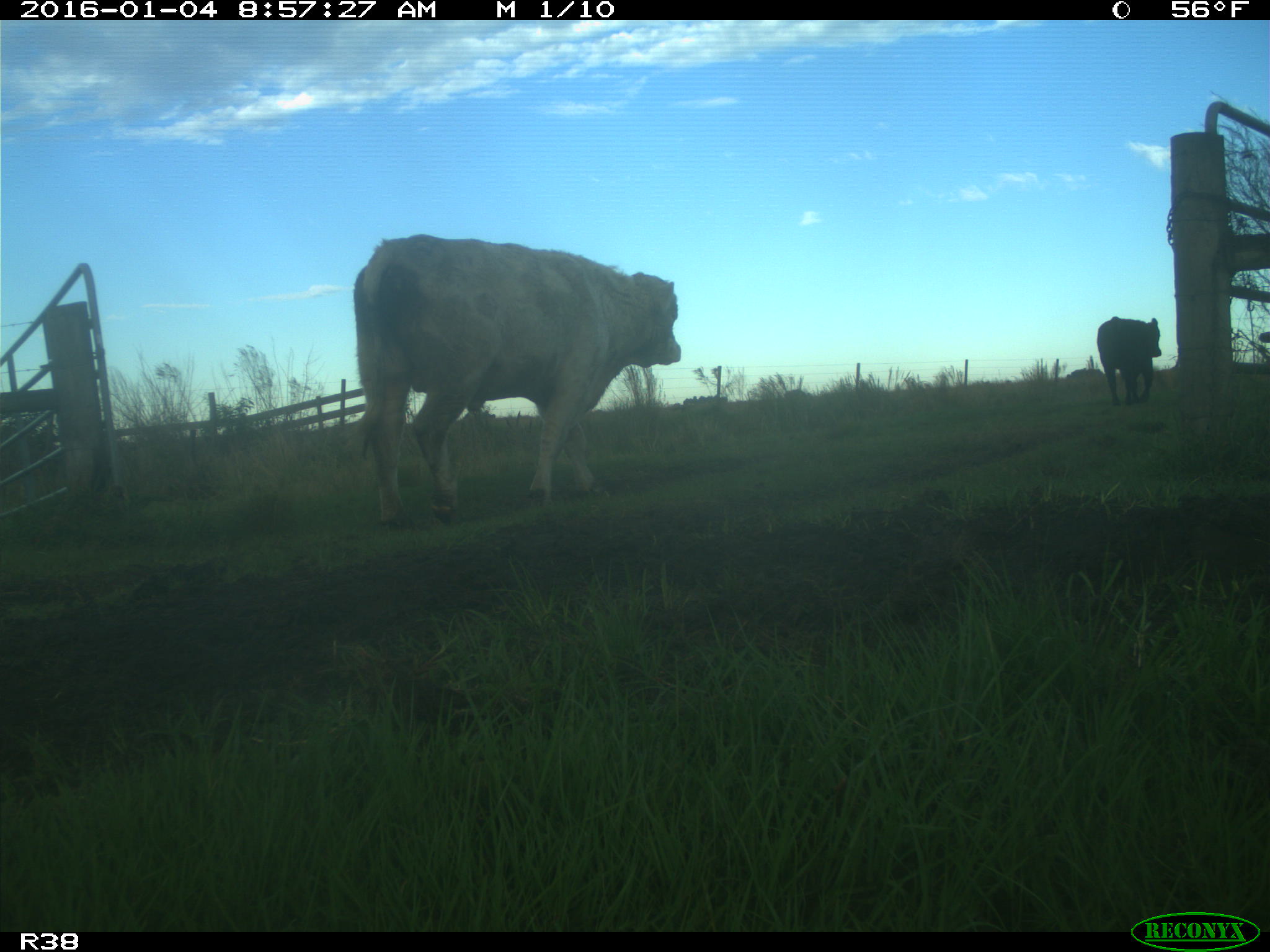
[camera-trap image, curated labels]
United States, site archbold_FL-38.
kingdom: Animalia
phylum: Chordata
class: Mammalia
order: Artiodactyla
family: Bovidae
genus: Bos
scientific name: Bos taurus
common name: domestic cow